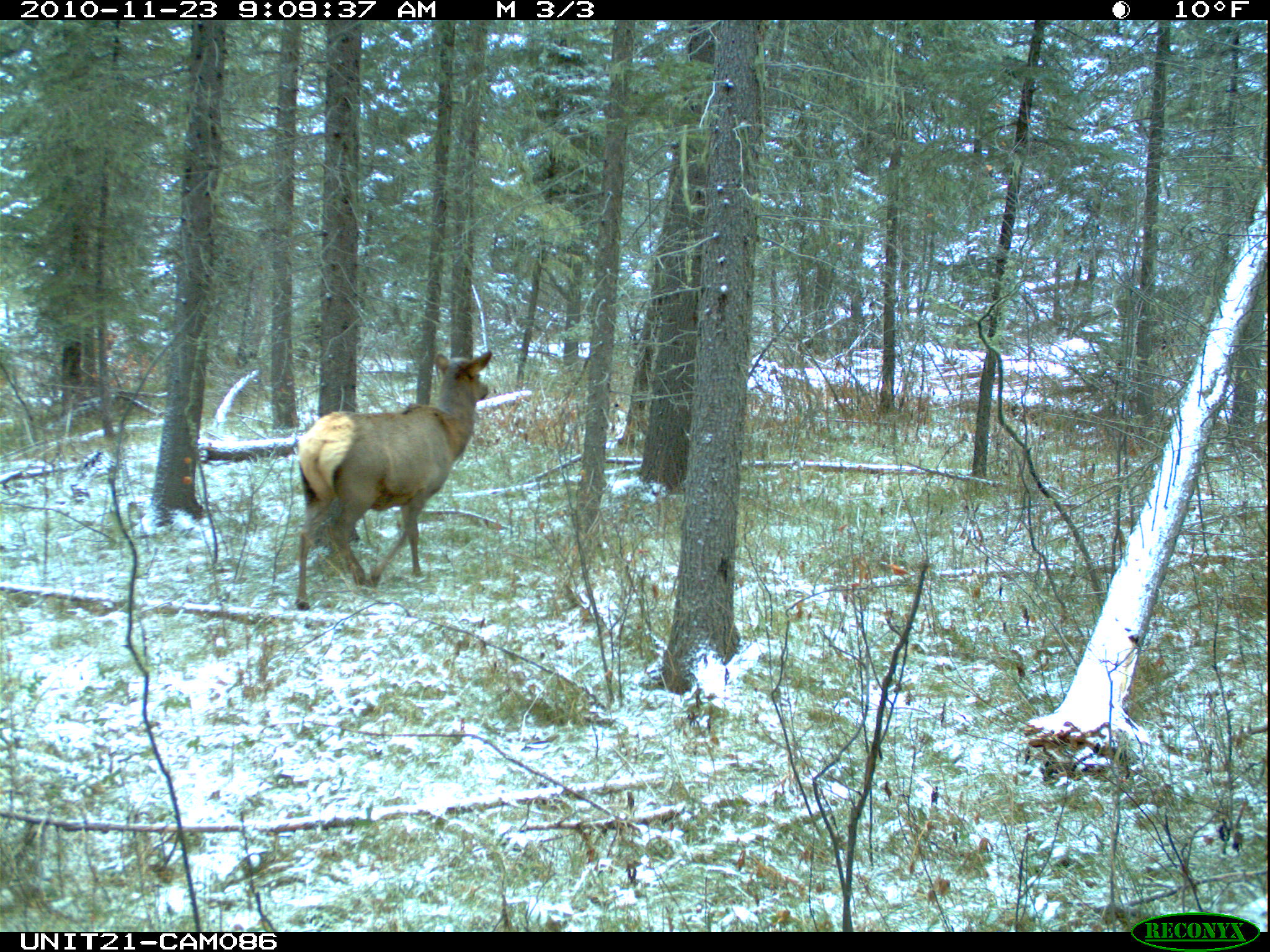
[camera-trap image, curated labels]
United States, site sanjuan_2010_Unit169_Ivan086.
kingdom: Animalia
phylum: Chordata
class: Mammalia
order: Artiodactyla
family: Cervidae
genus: Cervus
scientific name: Cervus elaphus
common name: red deer